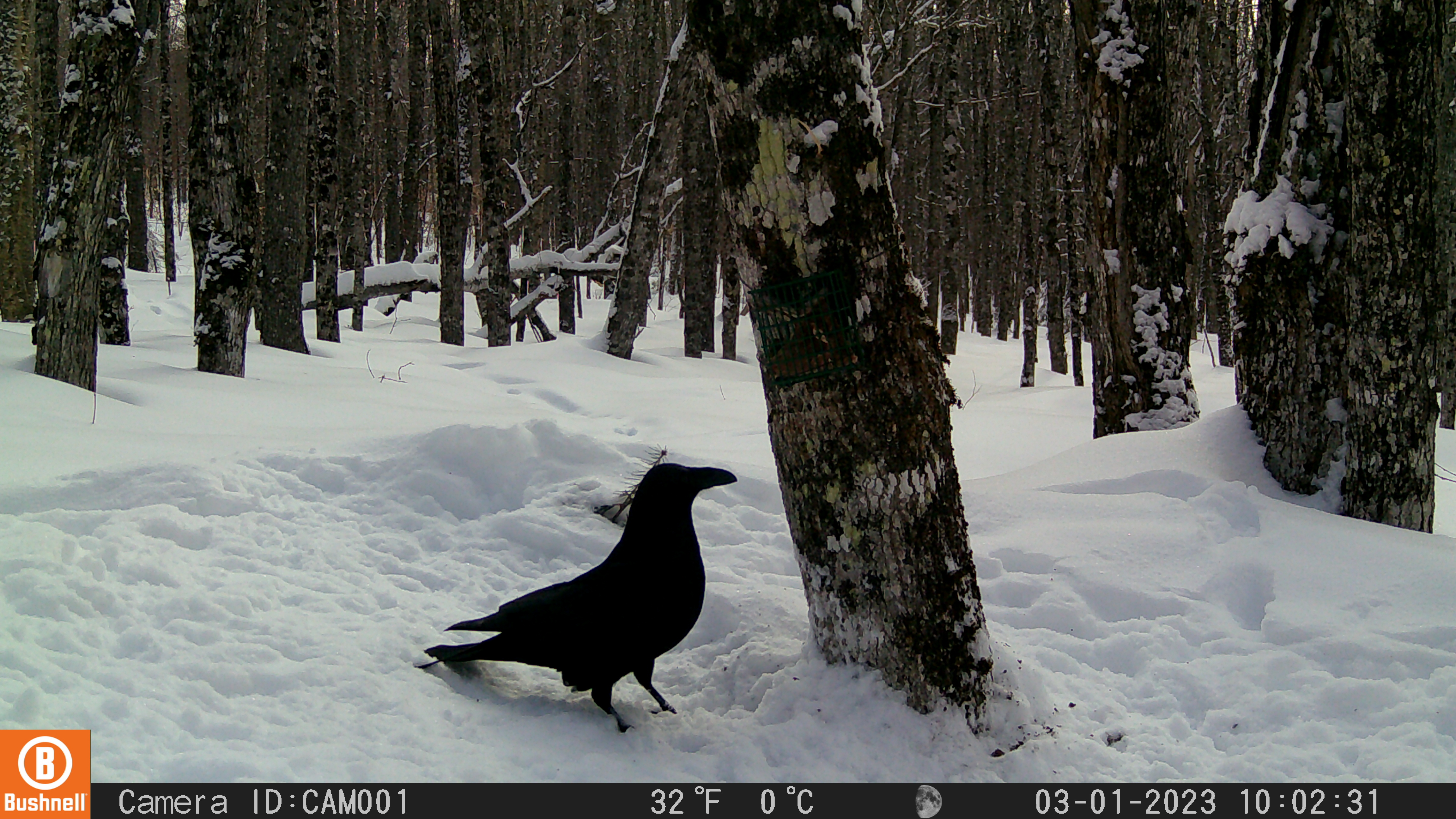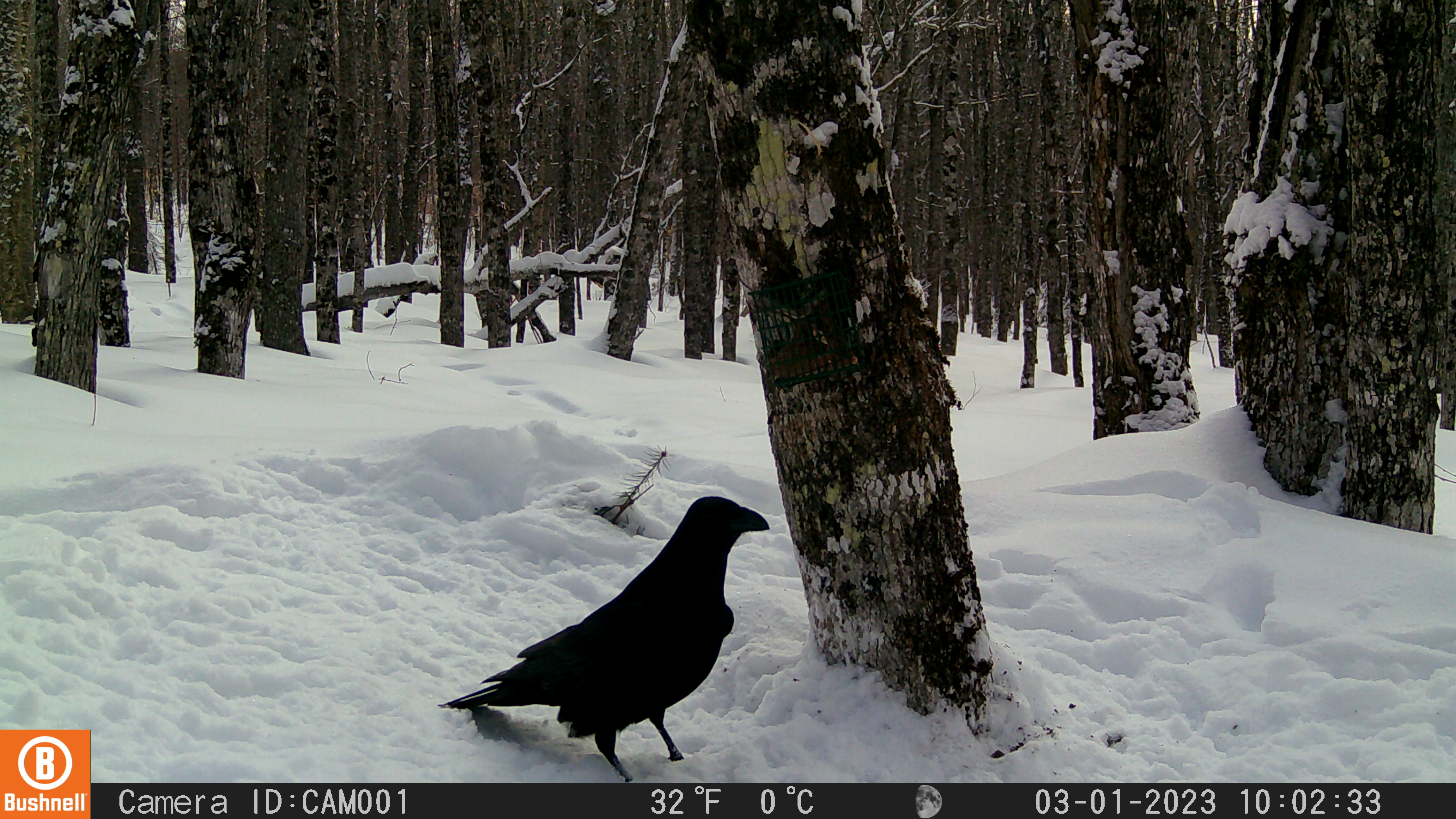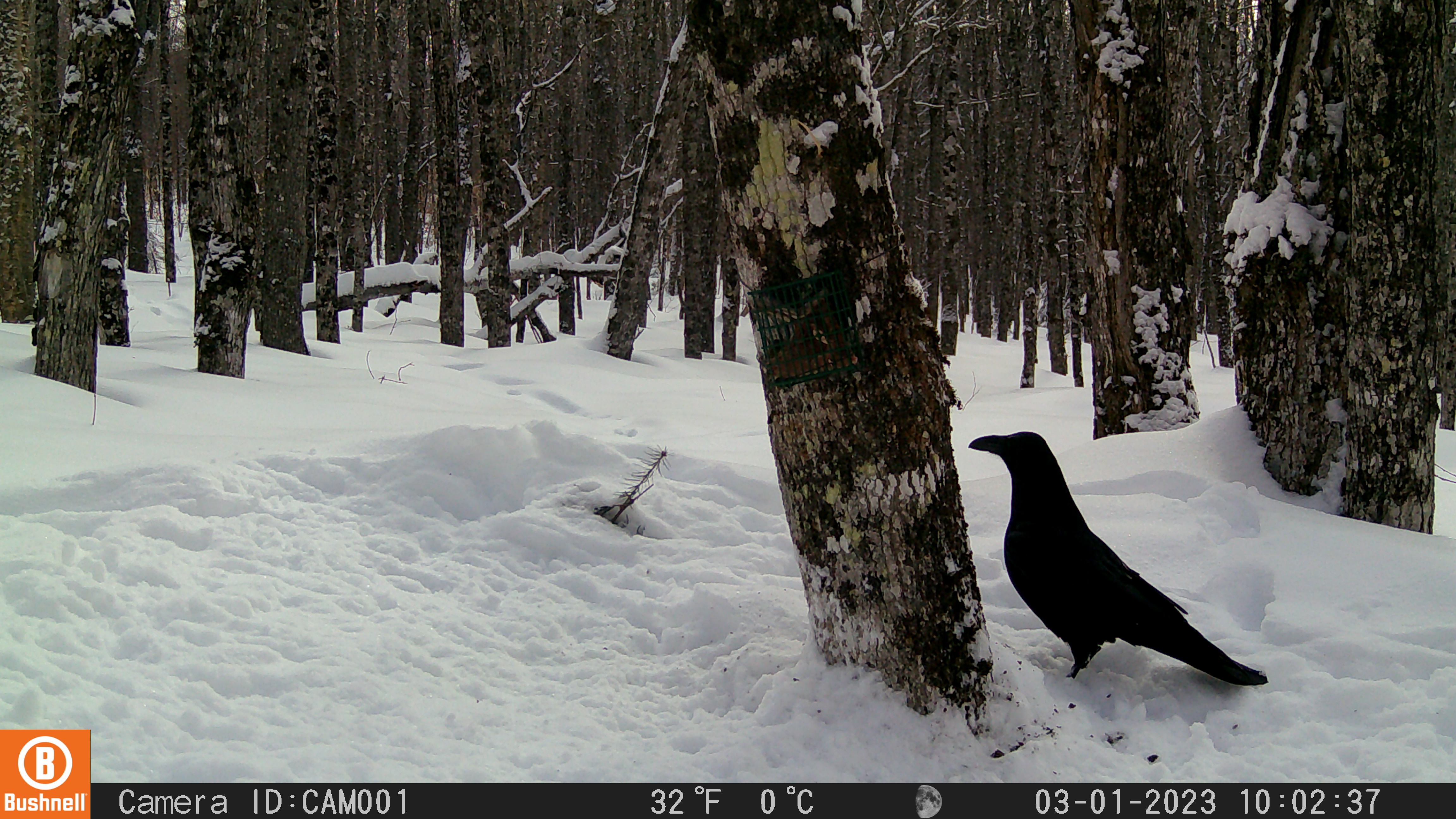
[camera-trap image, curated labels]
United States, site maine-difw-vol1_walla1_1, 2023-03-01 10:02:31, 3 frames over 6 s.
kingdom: Animalia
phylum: Chordata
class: Aves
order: Passeriformes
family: Corvidae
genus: Corvus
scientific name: Corvus corax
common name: common raven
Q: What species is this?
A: Common raven (Corvus corax).